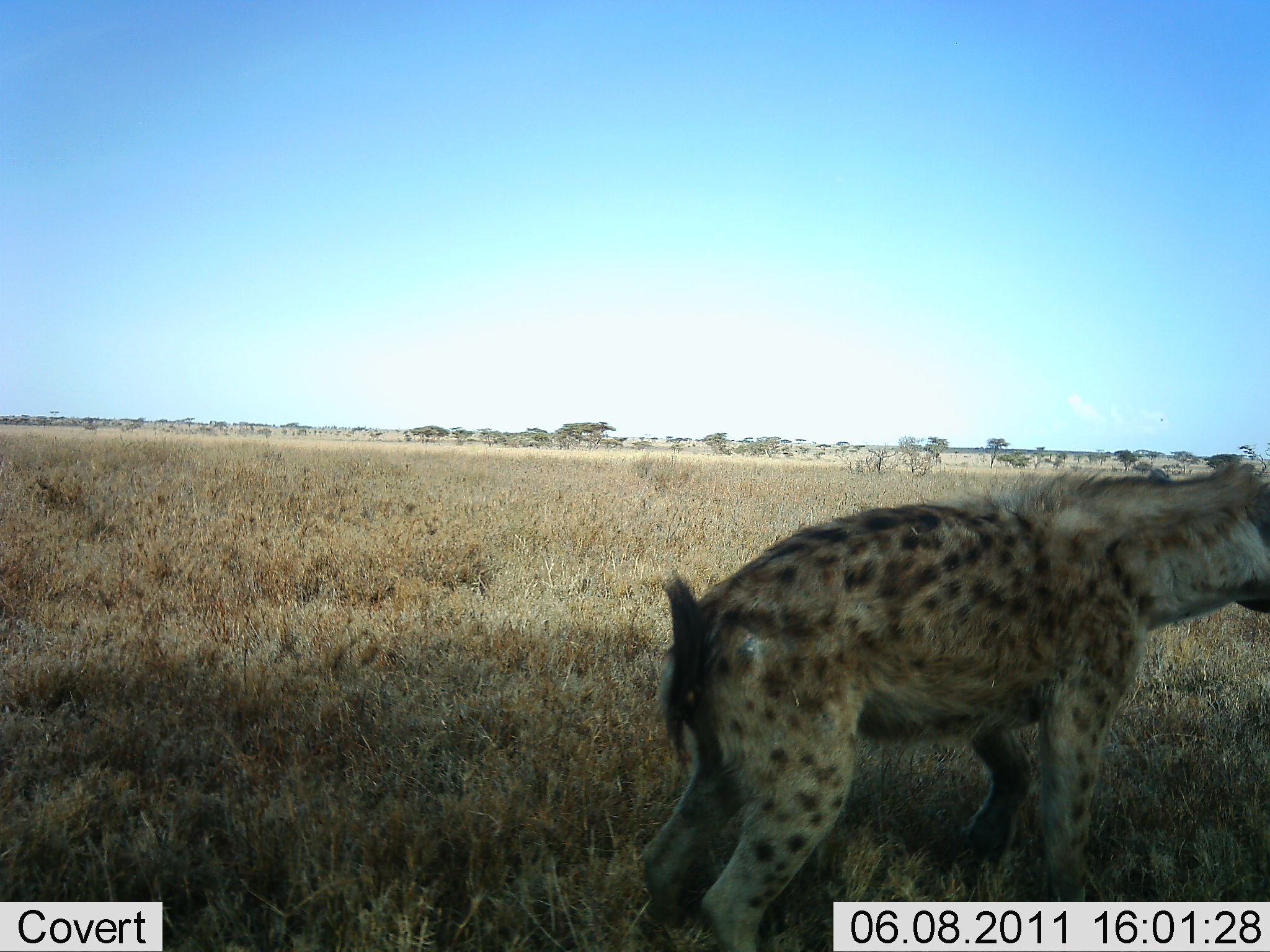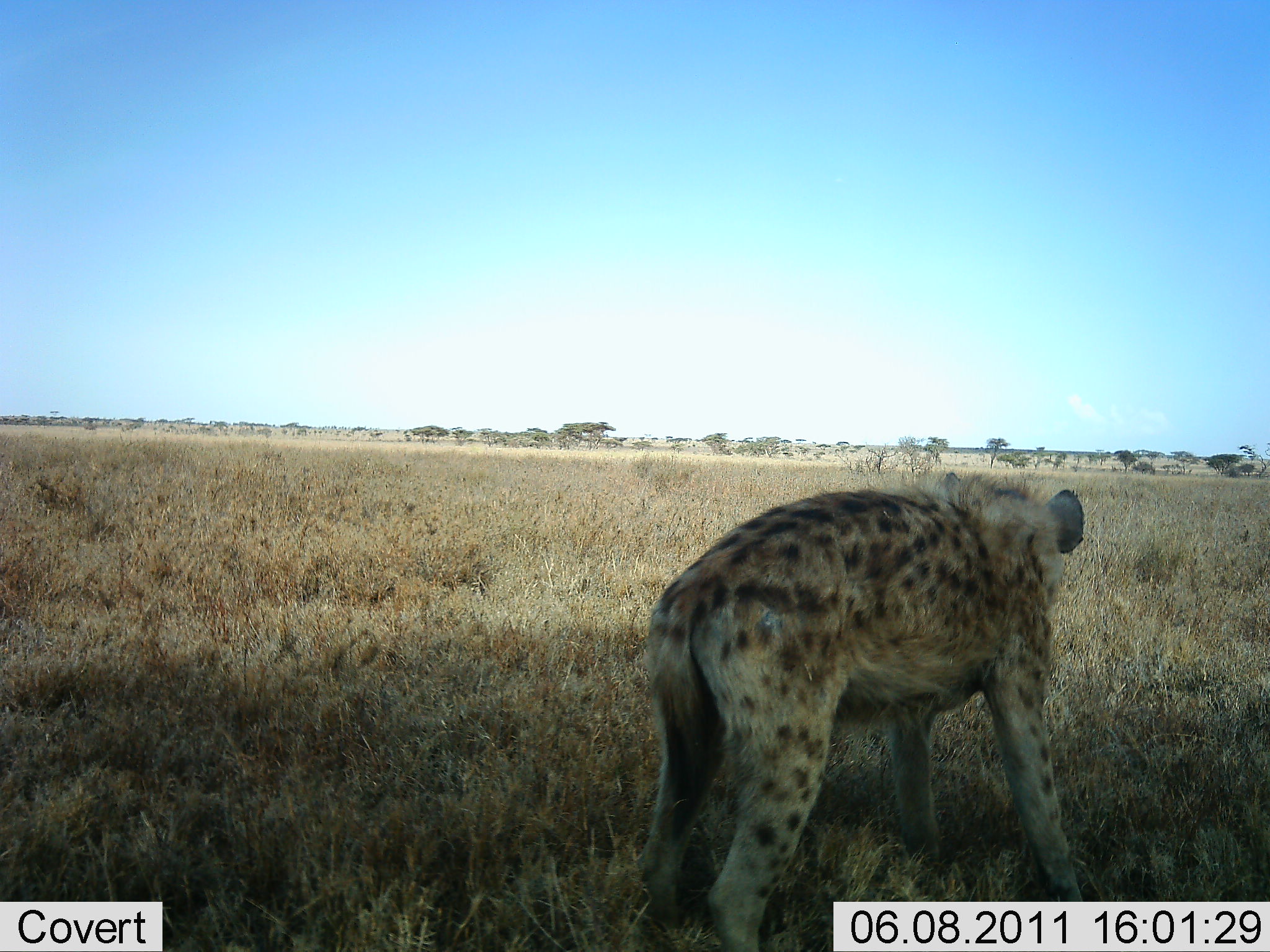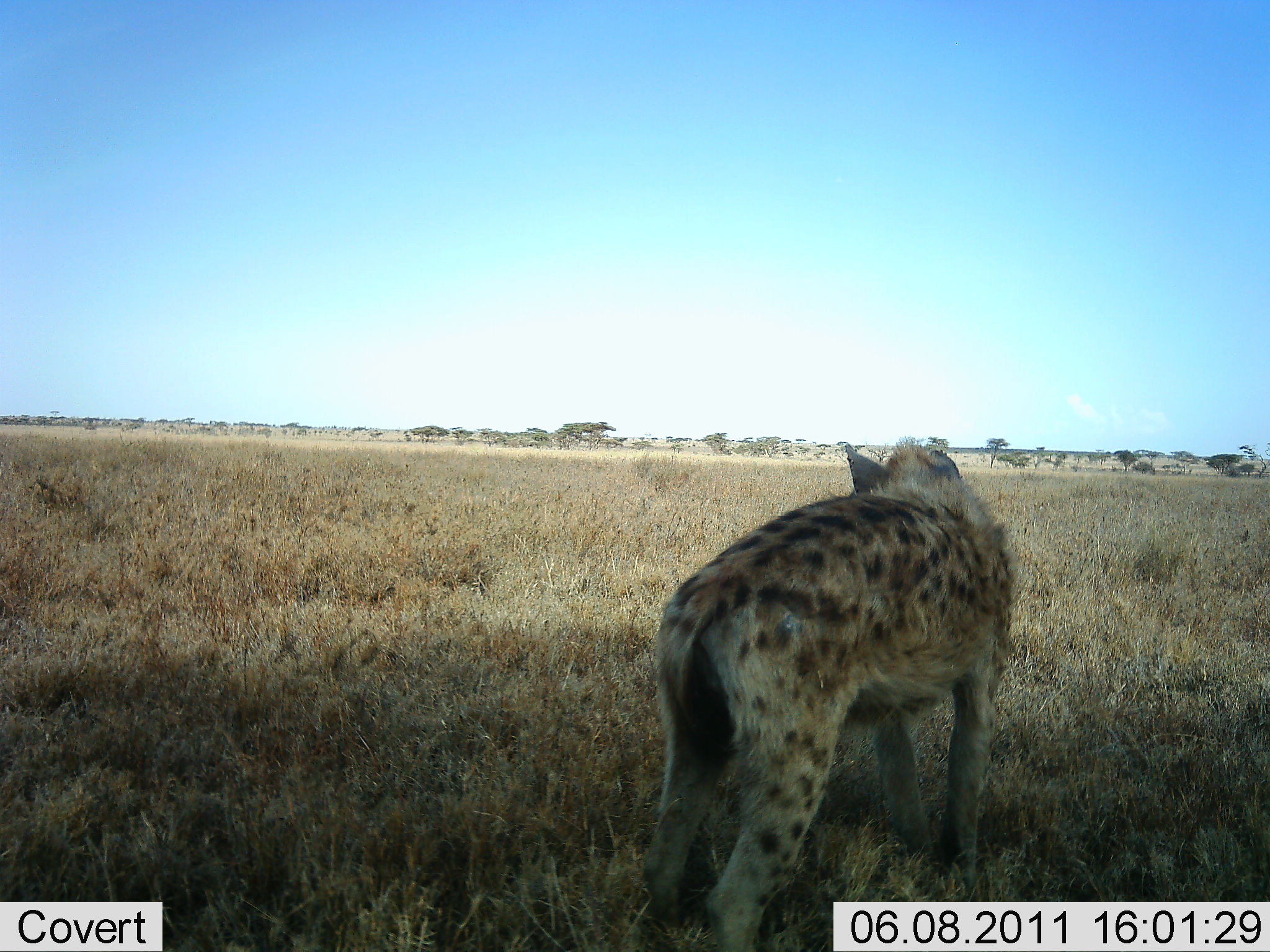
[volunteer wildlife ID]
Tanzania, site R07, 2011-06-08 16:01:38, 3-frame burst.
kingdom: Animalia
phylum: Chordata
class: Mammalia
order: Carnivora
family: Hyaenidae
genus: Crocuta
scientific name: Crocuta crocuta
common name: spotted hyena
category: hyenaspotted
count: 1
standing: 83%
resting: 0%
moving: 25%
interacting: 0%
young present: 0%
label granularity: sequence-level